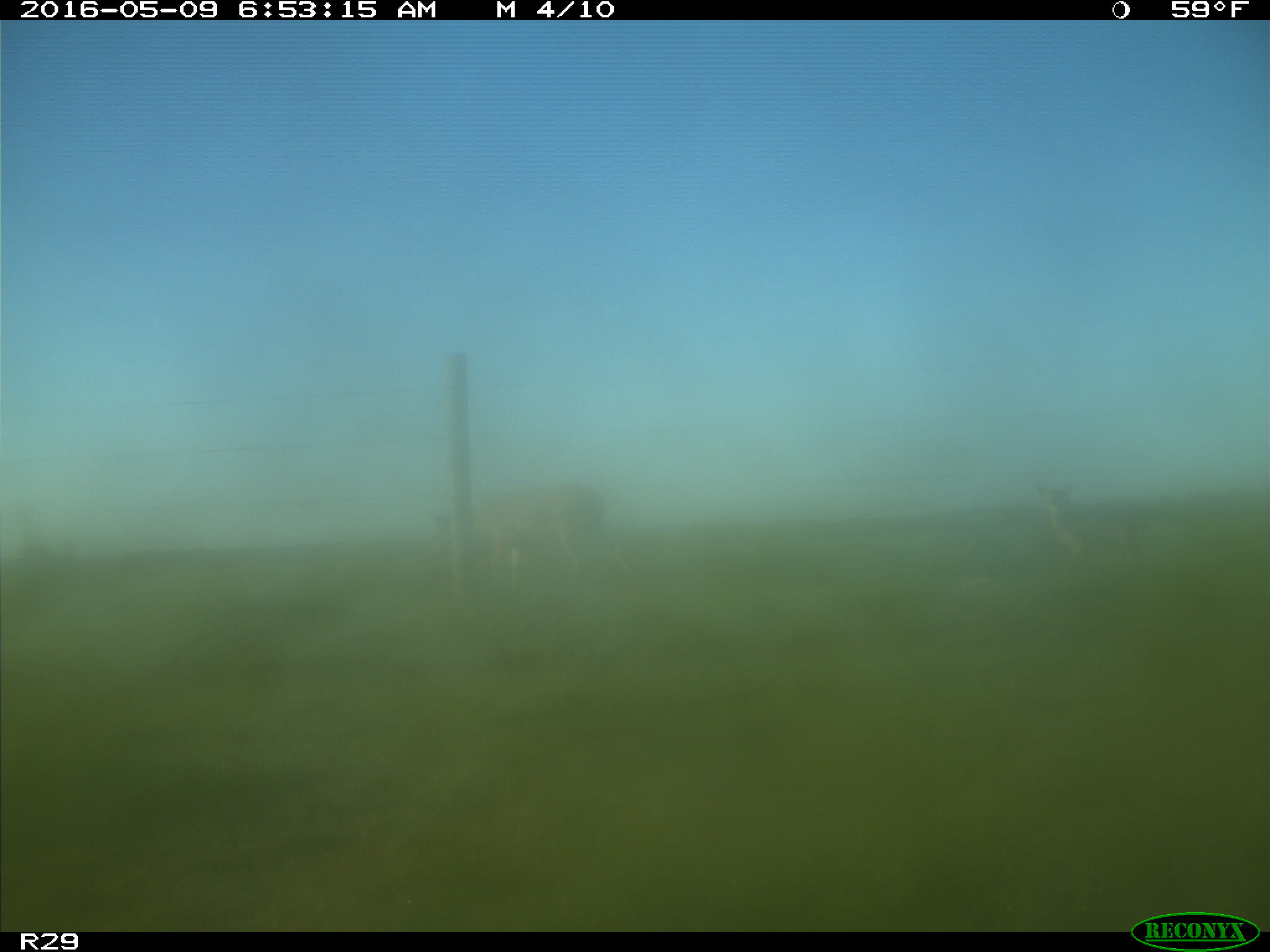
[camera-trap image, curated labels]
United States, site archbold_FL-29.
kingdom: Animalia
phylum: Chordata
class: Mammalia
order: Artiodactyla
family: Cervidae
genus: Odocoileus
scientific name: Odocoileus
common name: deer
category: unidentified deer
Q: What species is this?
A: Unidentified deer (deer) (Odocoileus).